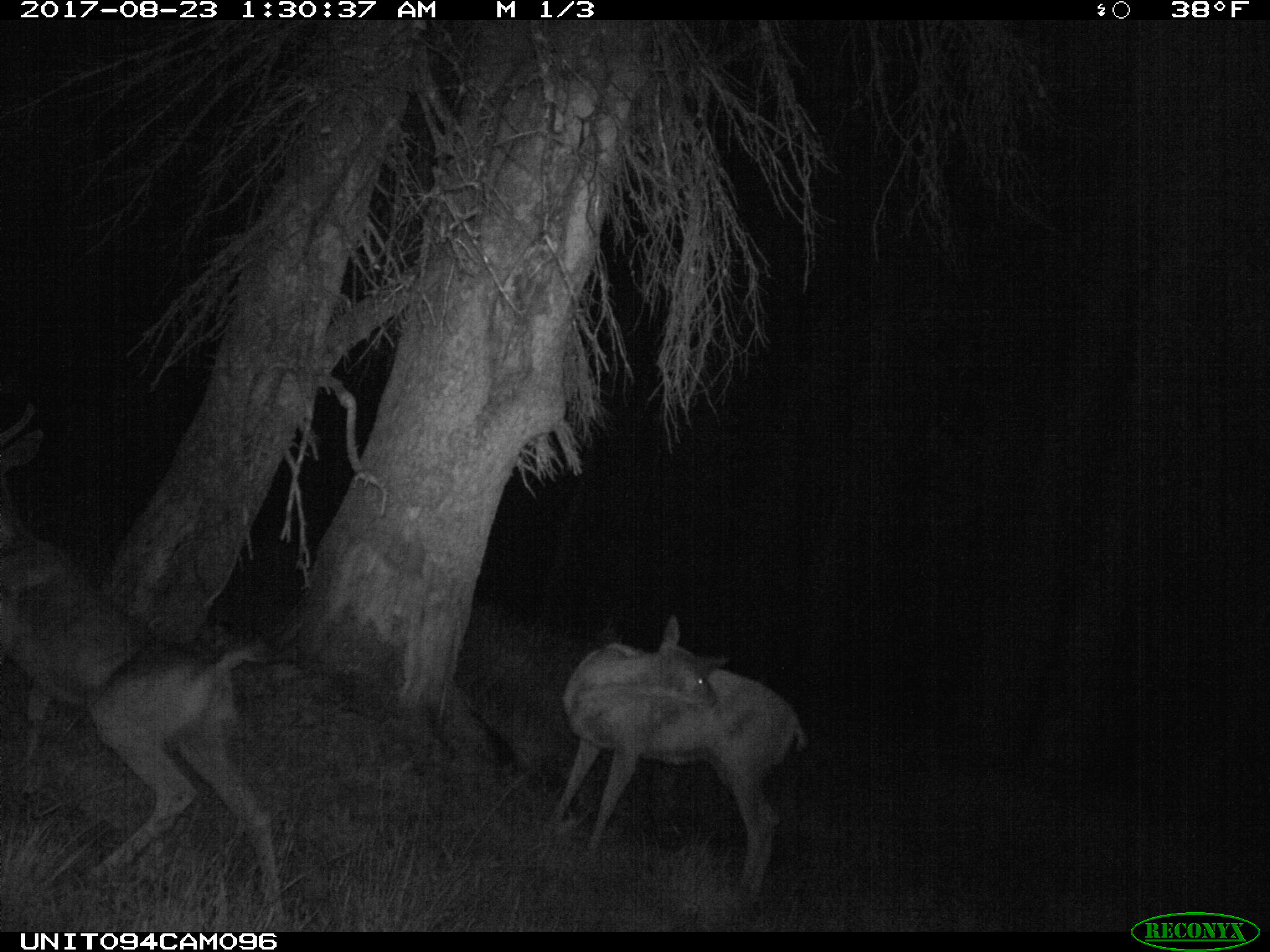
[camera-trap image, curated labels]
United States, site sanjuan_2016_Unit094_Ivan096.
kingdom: Animalia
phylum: Chordata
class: Mammalia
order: Artiodactyla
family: Cervidae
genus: Odocoileus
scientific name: Odocoileus hemionus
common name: mule deer